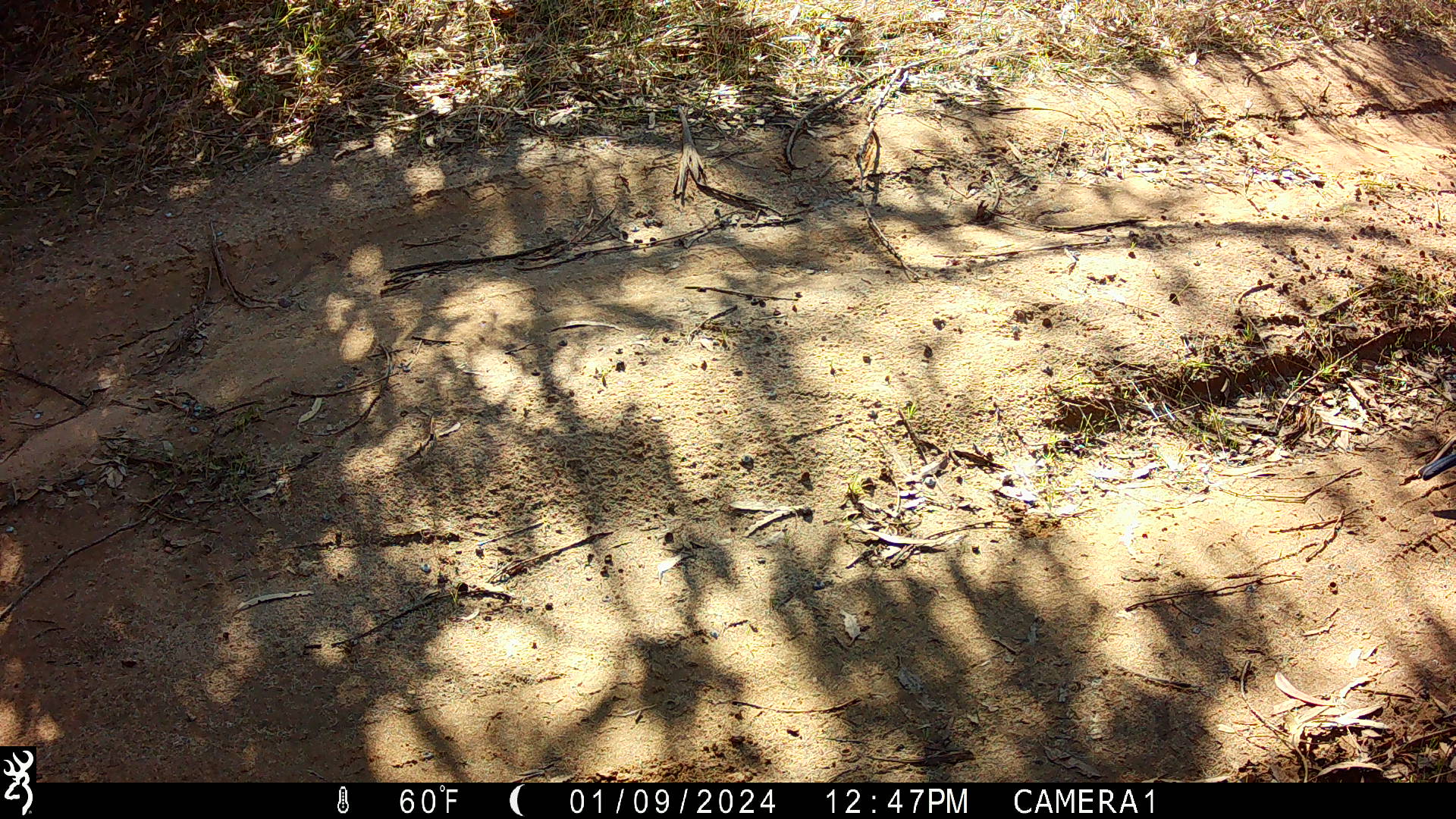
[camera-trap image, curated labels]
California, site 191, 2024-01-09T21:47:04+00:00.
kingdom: Animalia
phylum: Chordata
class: Aves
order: Passeriformes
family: Corvidae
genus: Aphelocoma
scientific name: Aphelocoma californica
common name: california scrub jay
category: western scrub-jay